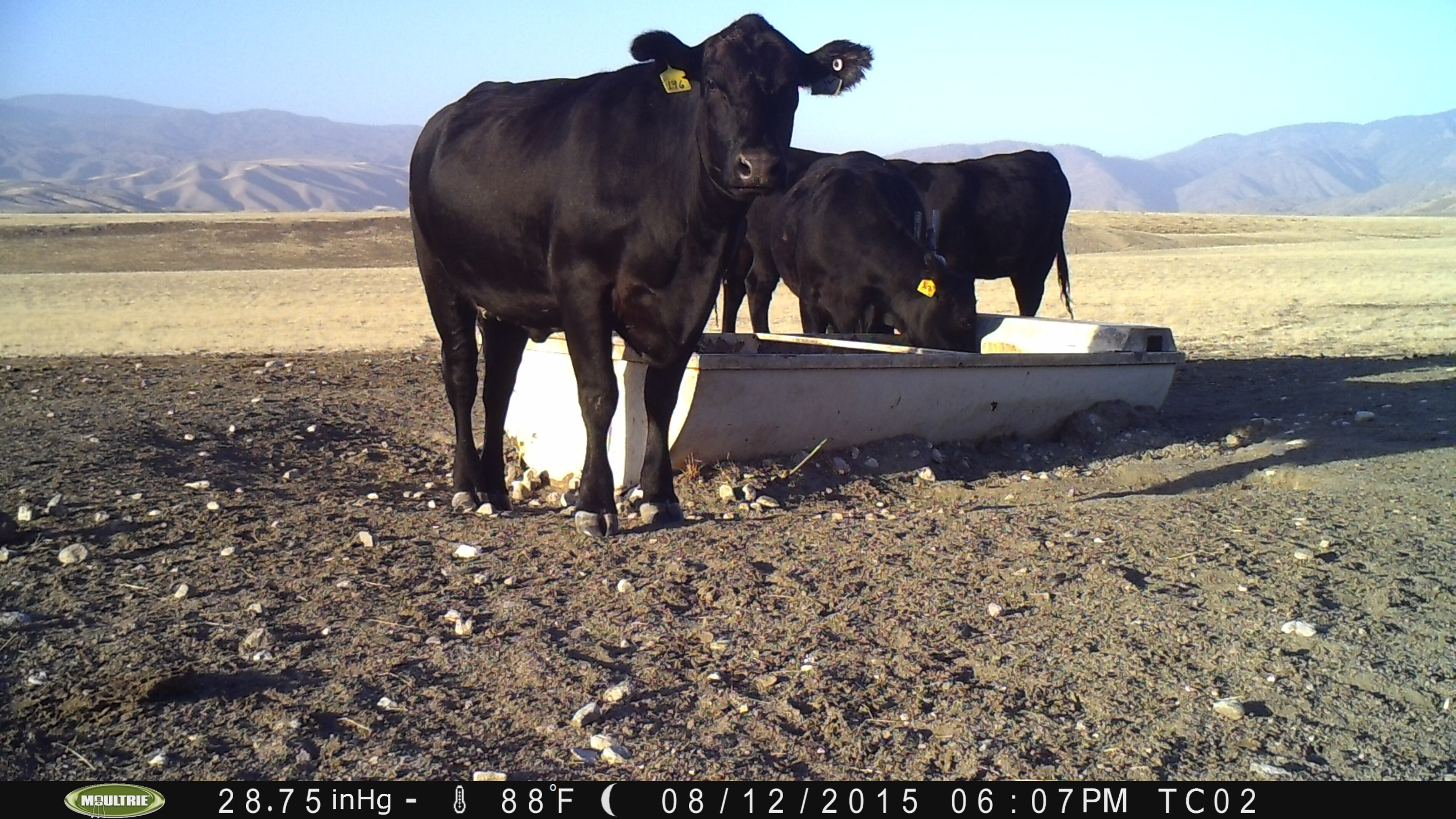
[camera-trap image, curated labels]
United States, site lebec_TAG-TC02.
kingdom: Animalia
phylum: Chordata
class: Mammalia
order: Artiodactyla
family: Bovidae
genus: Bos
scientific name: Bos taurus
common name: domestic cow